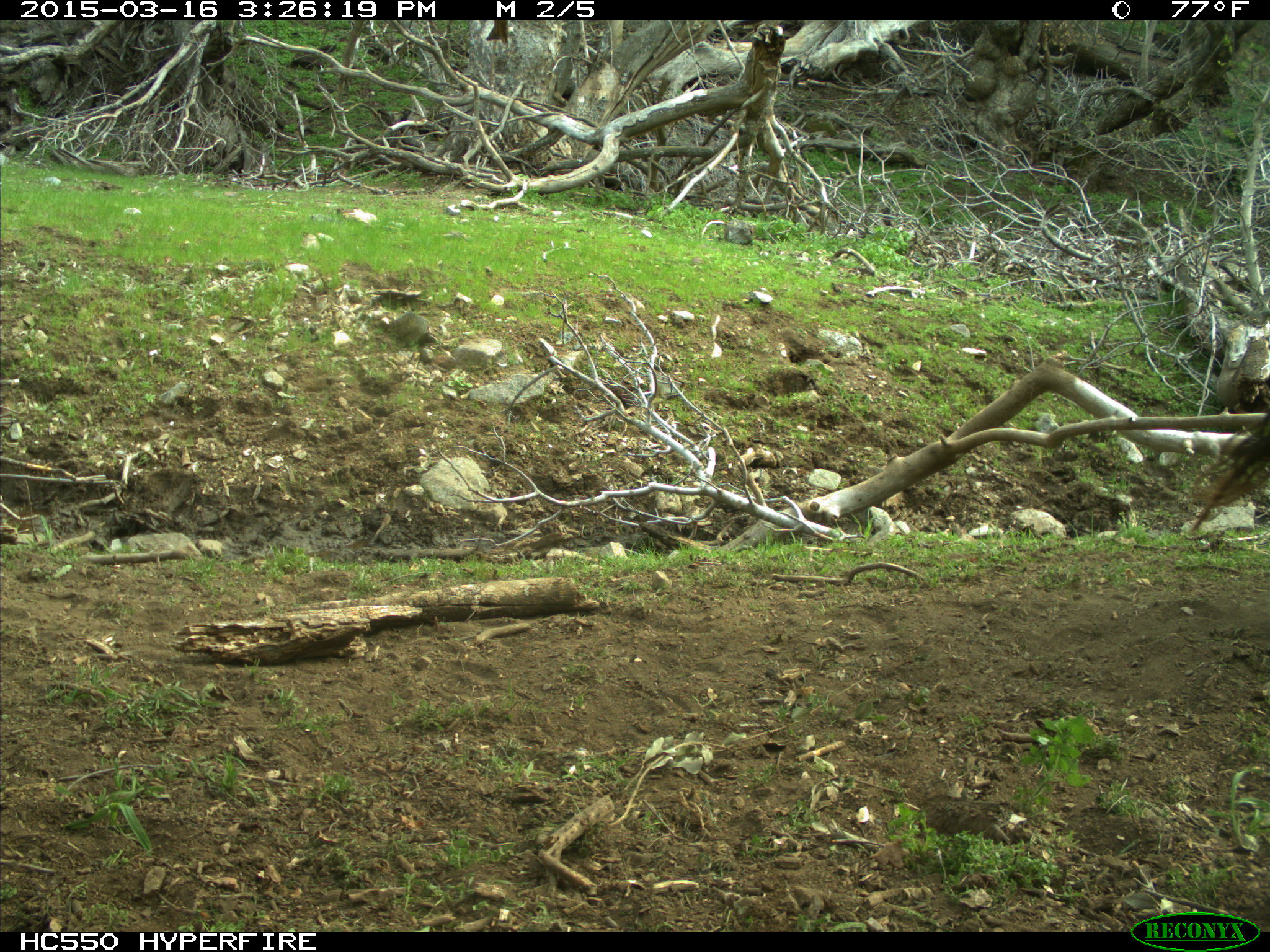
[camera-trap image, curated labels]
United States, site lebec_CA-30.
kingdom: Animalia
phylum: Chordata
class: Mammalia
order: Artiodactyla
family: Bovidae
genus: Bos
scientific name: Bos taurus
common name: domestic cow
Bos taurus (domestic cow).